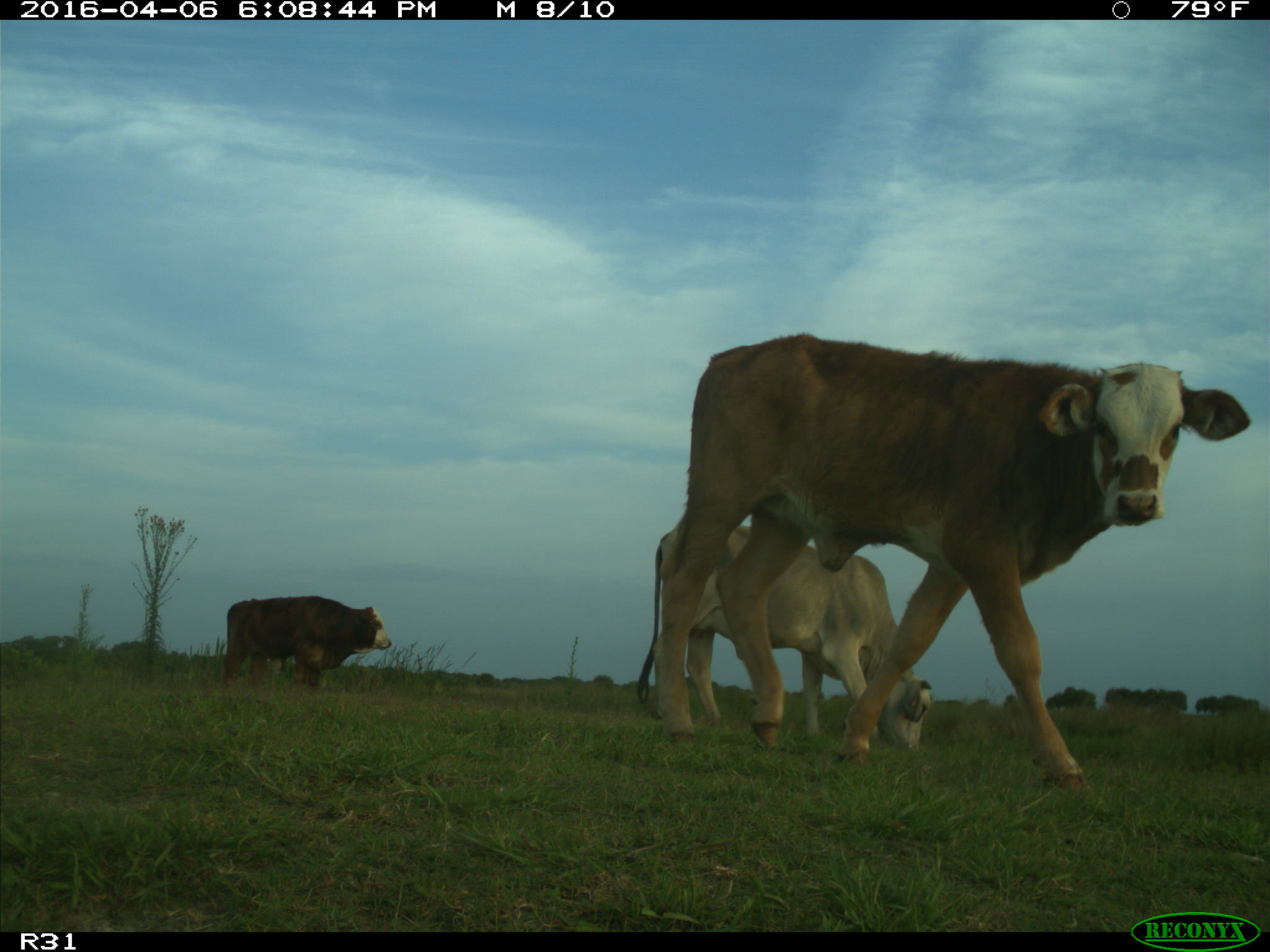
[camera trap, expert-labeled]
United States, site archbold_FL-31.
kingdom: Animalia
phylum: Chordata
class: Mammalia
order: Artiodactyla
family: Bovidae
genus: Bos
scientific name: Bos taurus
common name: domestic cow